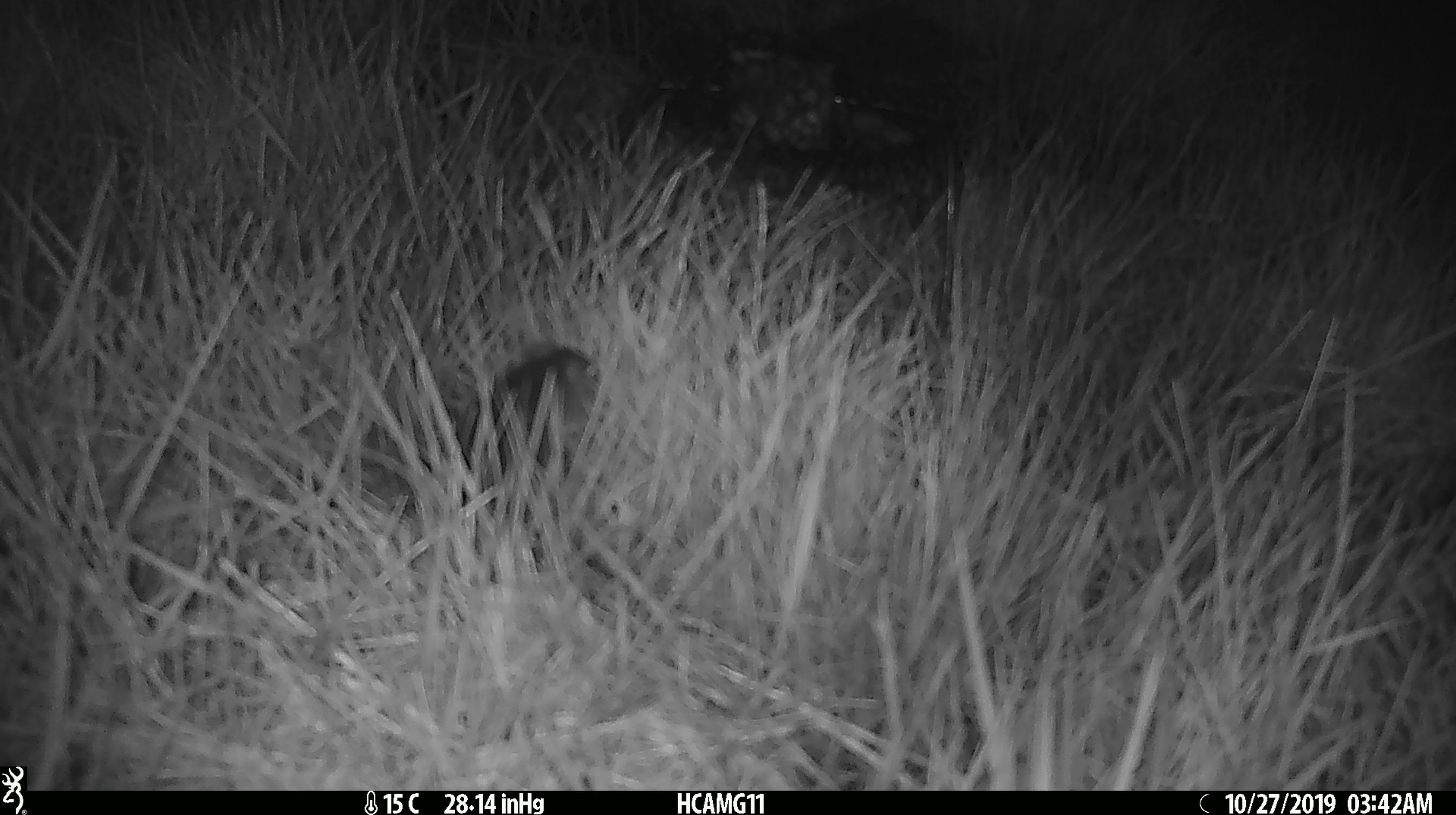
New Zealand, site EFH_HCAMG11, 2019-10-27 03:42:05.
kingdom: Animalia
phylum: Chordata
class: Mammalia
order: Rodentia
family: Muridae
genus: Mus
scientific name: Mus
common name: mouse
Mouse (Mus).